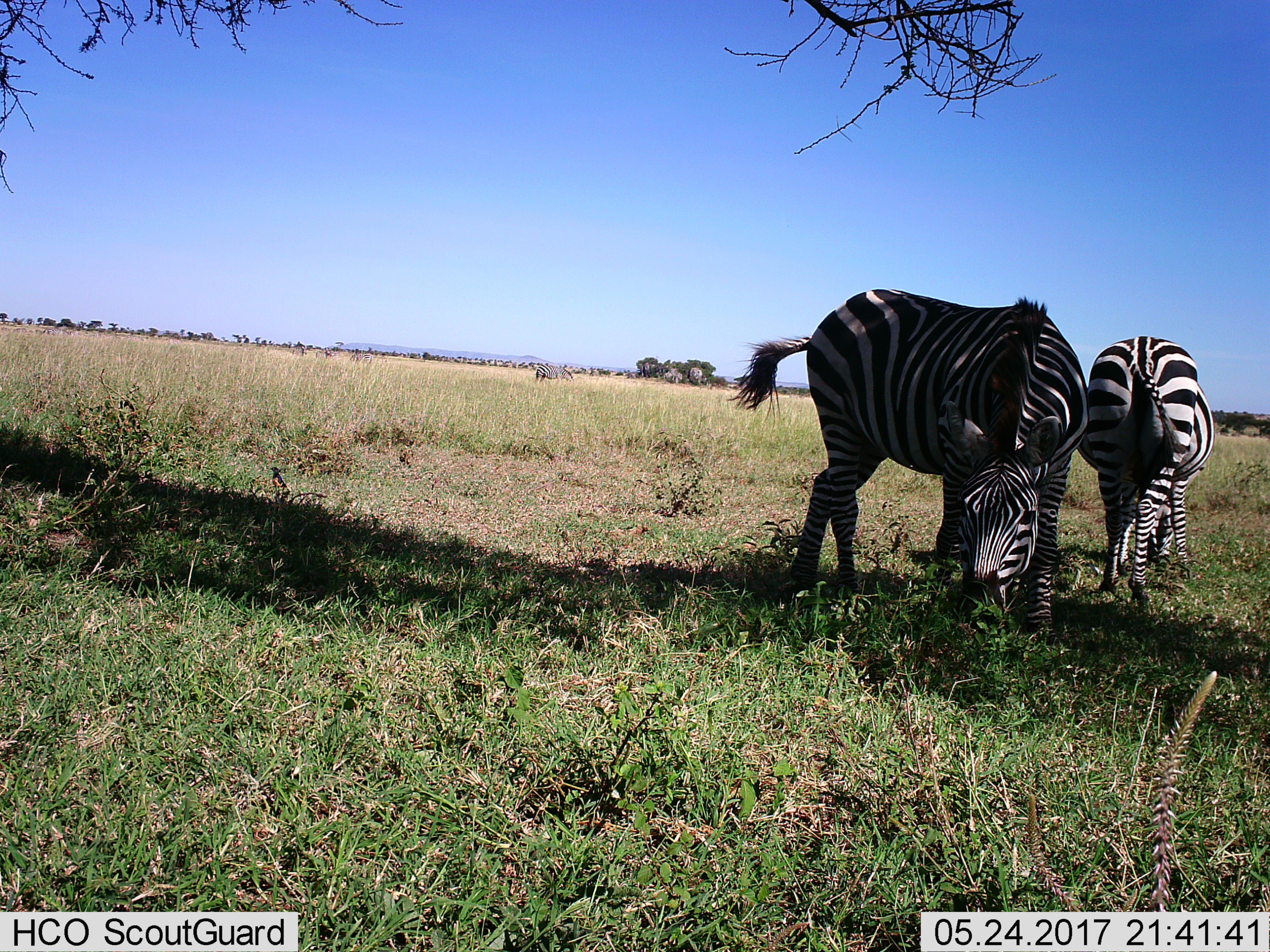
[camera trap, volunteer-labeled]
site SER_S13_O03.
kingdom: Animalia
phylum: Chordata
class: Mammalia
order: Perissodactyla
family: Equidae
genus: Equus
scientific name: Equus quagga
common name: plains zebra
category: zebraplains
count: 3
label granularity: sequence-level